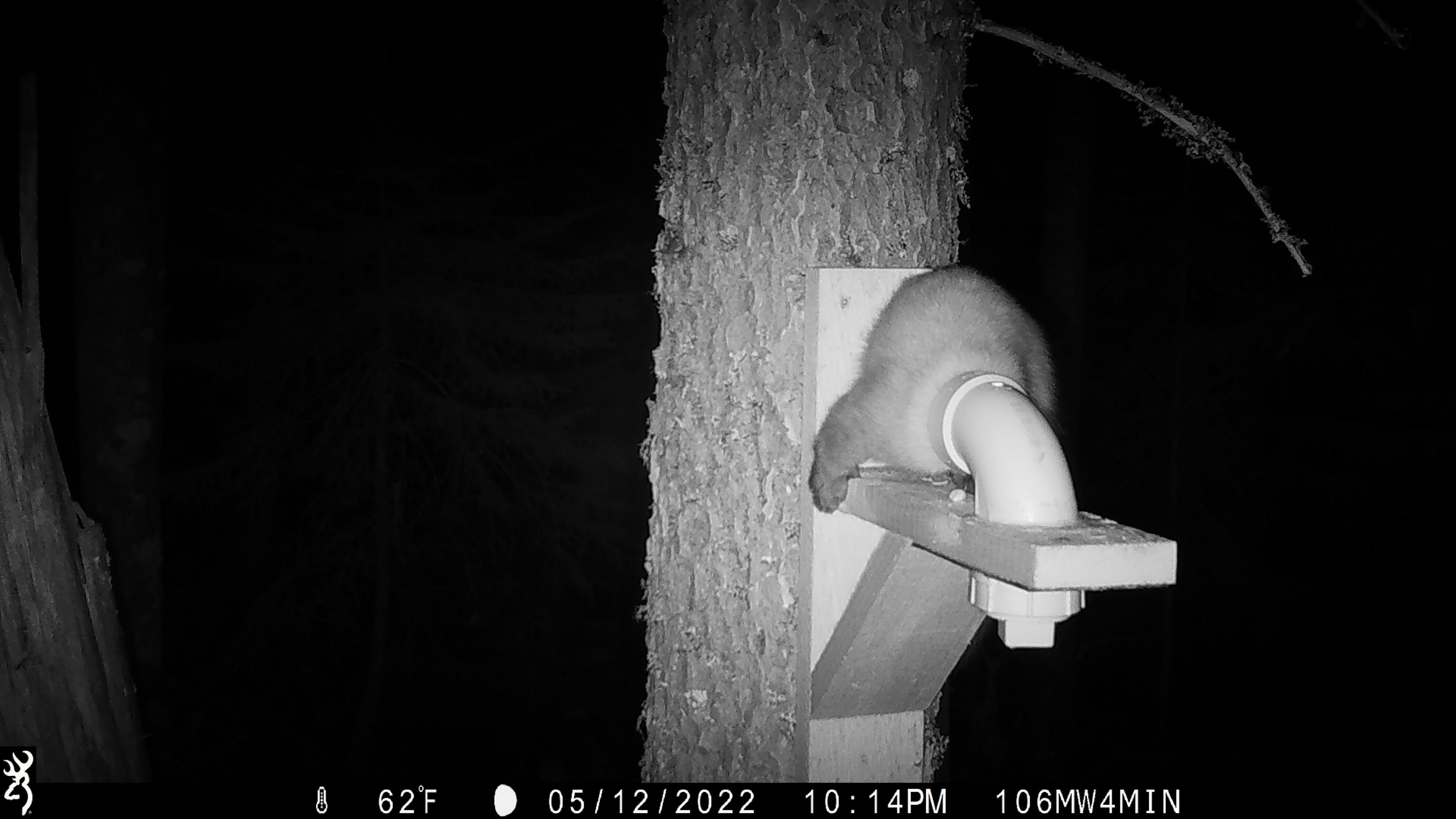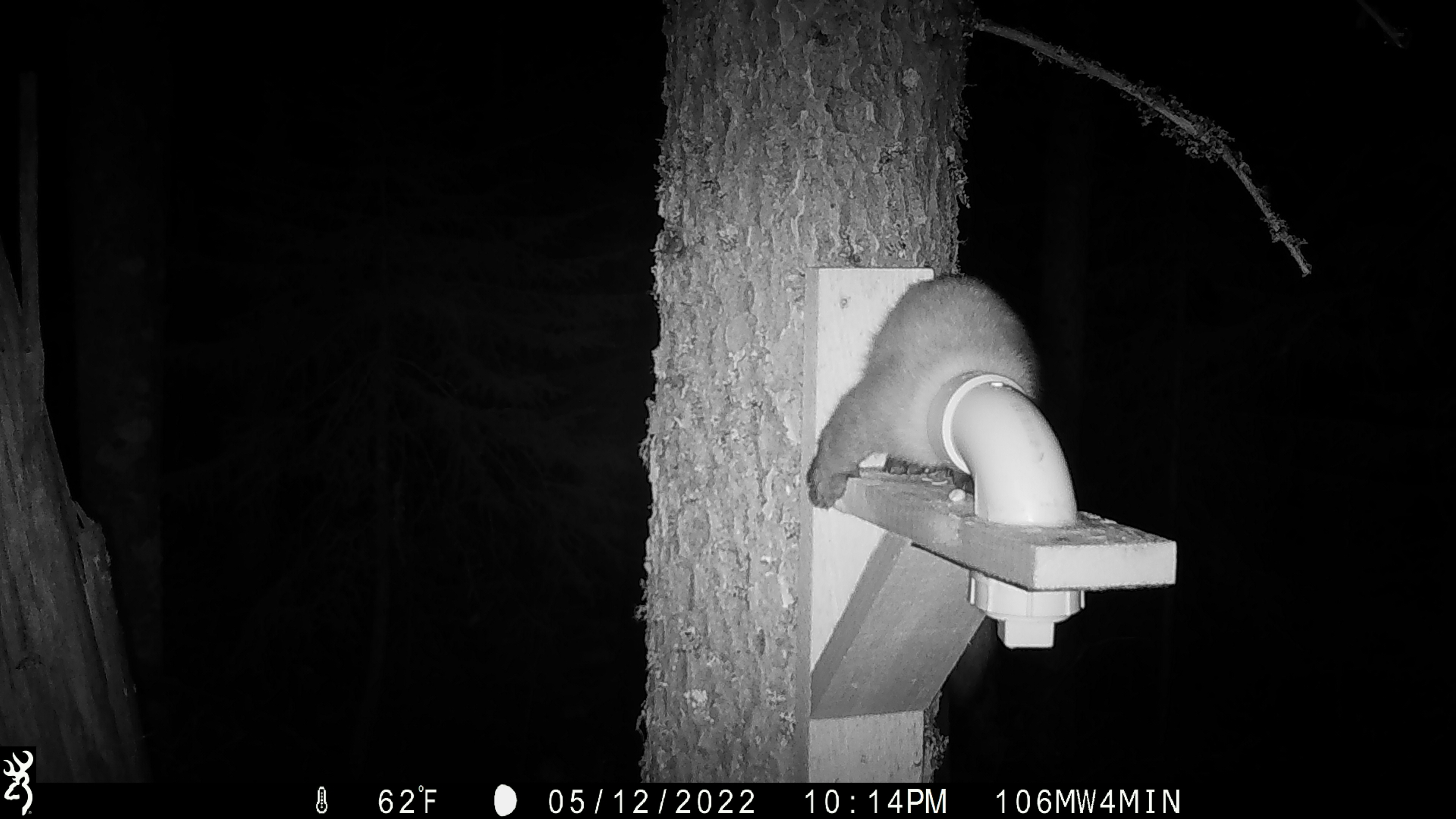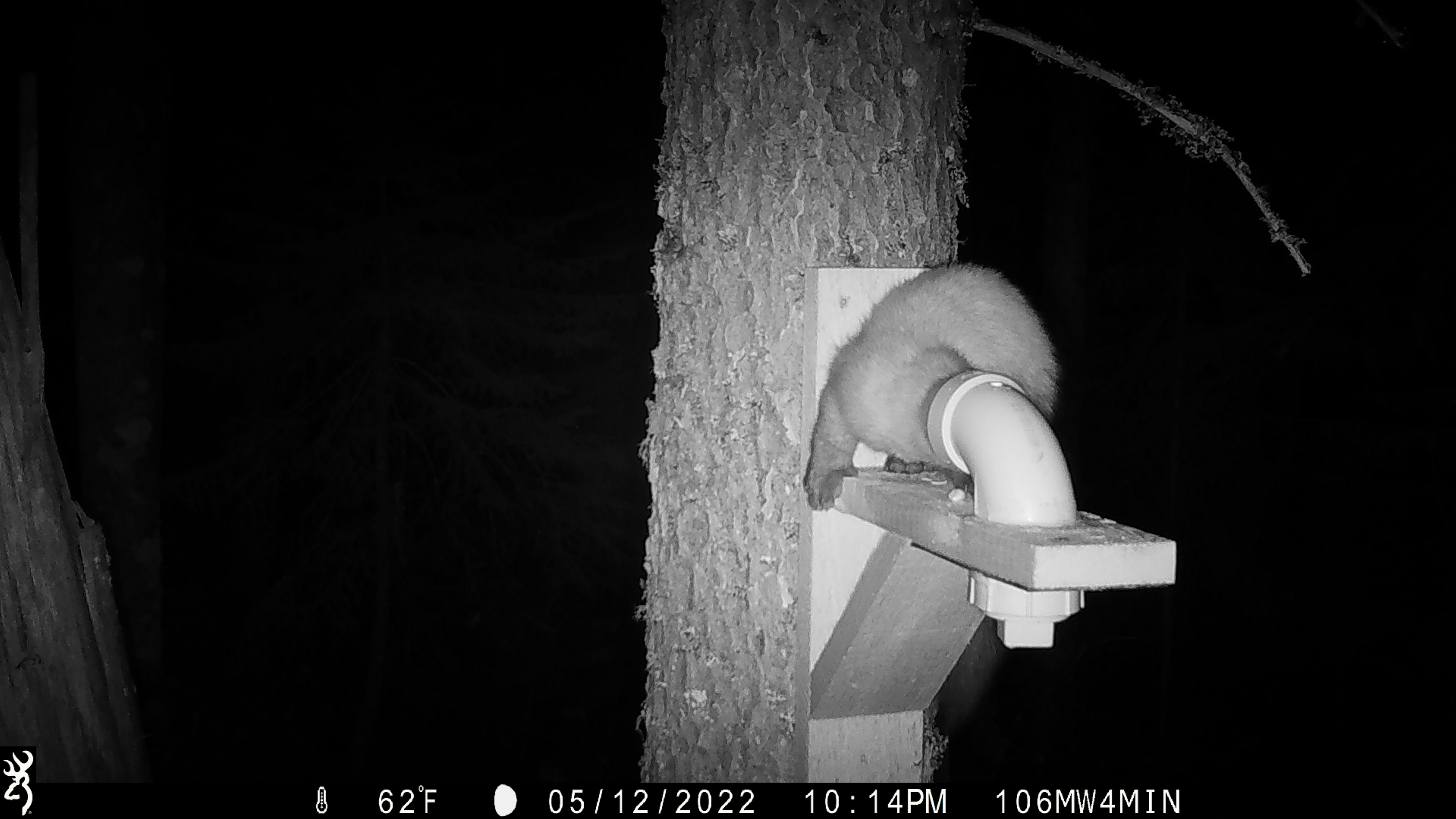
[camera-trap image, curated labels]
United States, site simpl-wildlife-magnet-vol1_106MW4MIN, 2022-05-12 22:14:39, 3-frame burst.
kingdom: Animalia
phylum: Chordata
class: Mammalia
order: Carnivora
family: Mustelidae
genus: Martes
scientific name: Martes americana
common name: american marten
American marten (Martes americana).